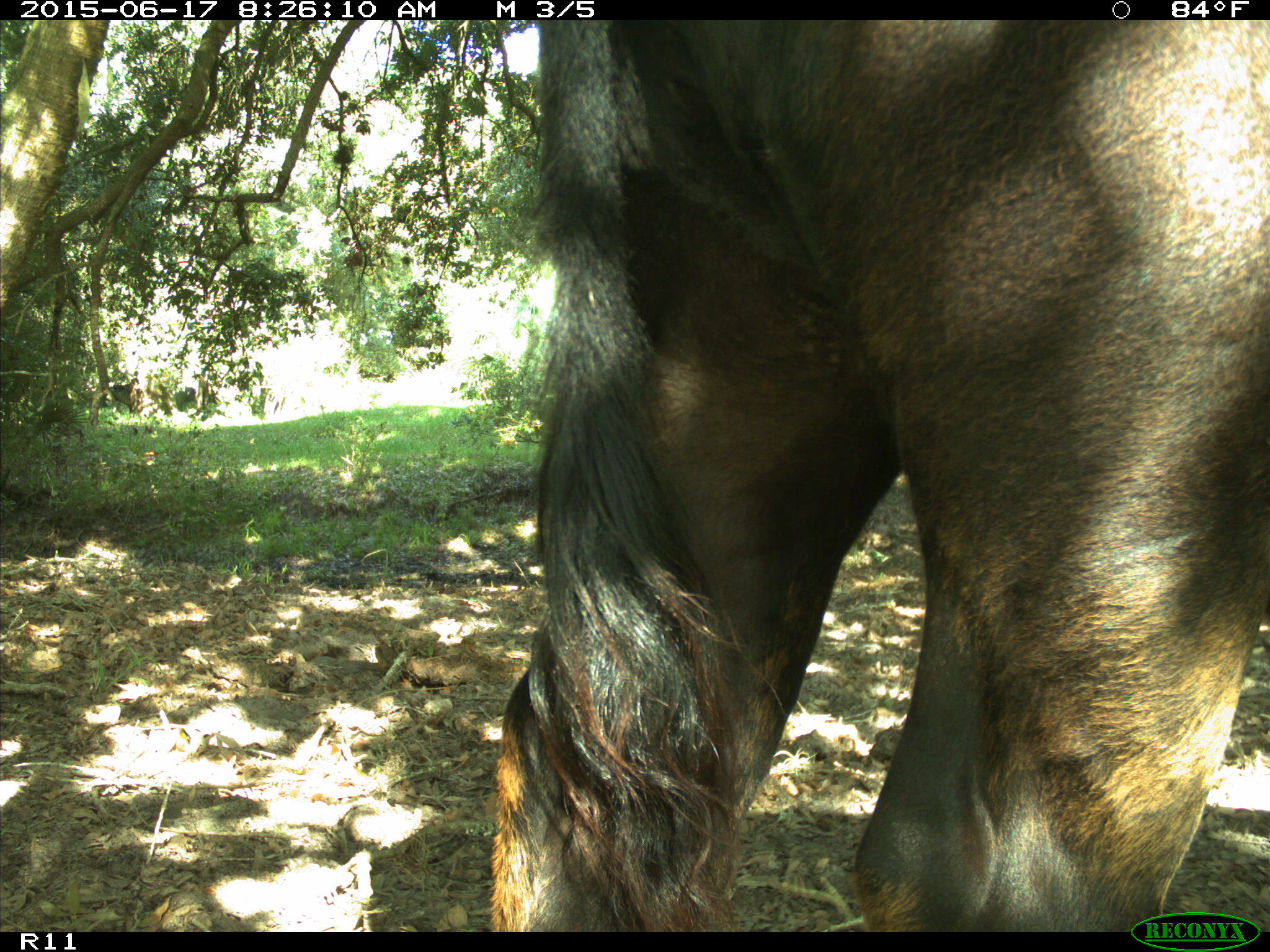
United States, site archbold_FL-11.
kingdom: Animalia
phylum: Chordata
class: Mammalia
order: Artiodactyla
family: Bovidae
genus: Bos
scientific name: Bos taurus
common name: domestic cow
Bos taurus (domestic cow).